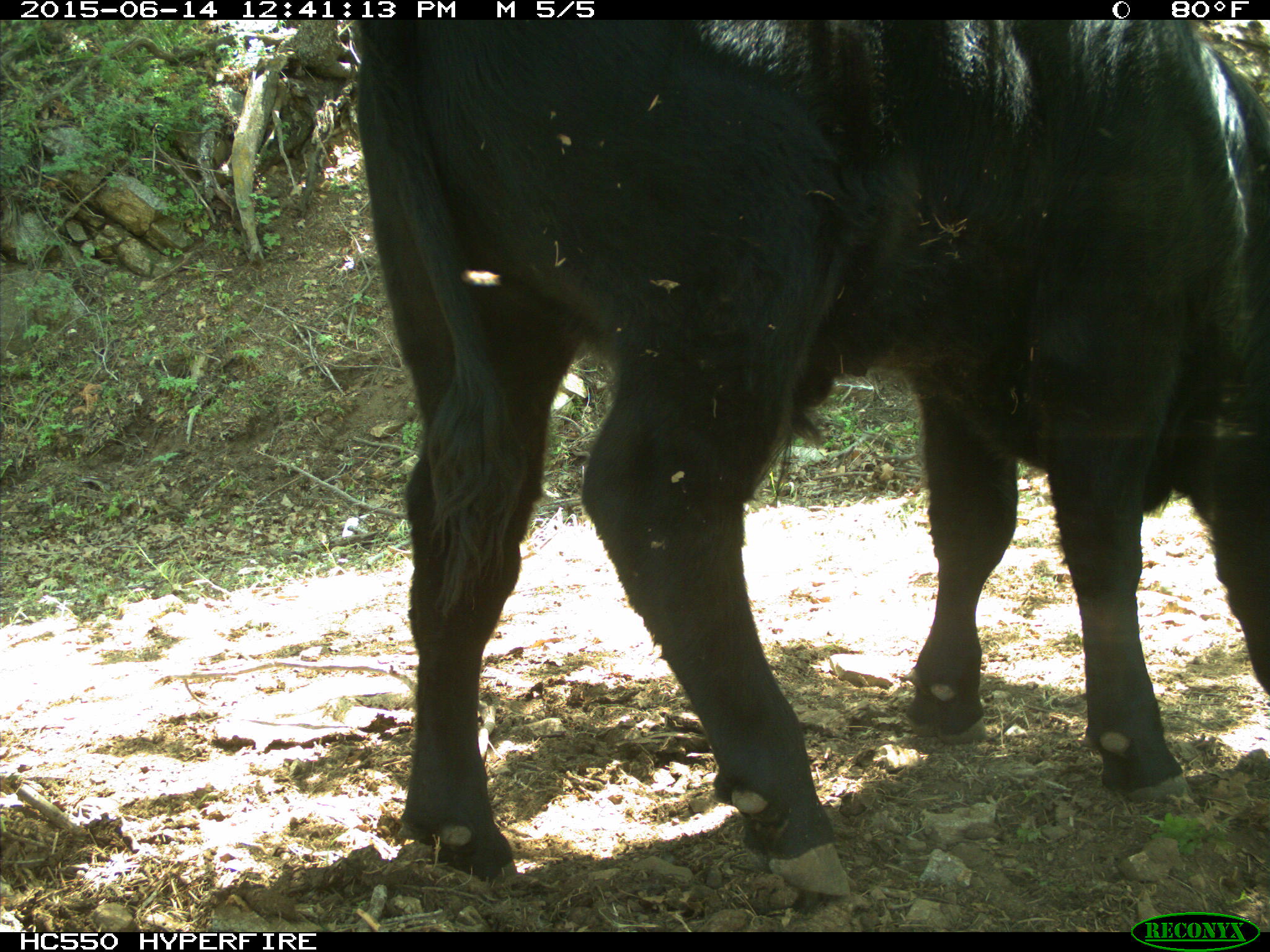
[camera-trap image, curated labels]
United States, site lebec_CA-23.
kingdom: Animalia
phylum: Chordata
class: Mammalia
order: Artiodactyla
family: Bovidae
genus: Bos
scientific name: Bos taurus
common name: domestic cow